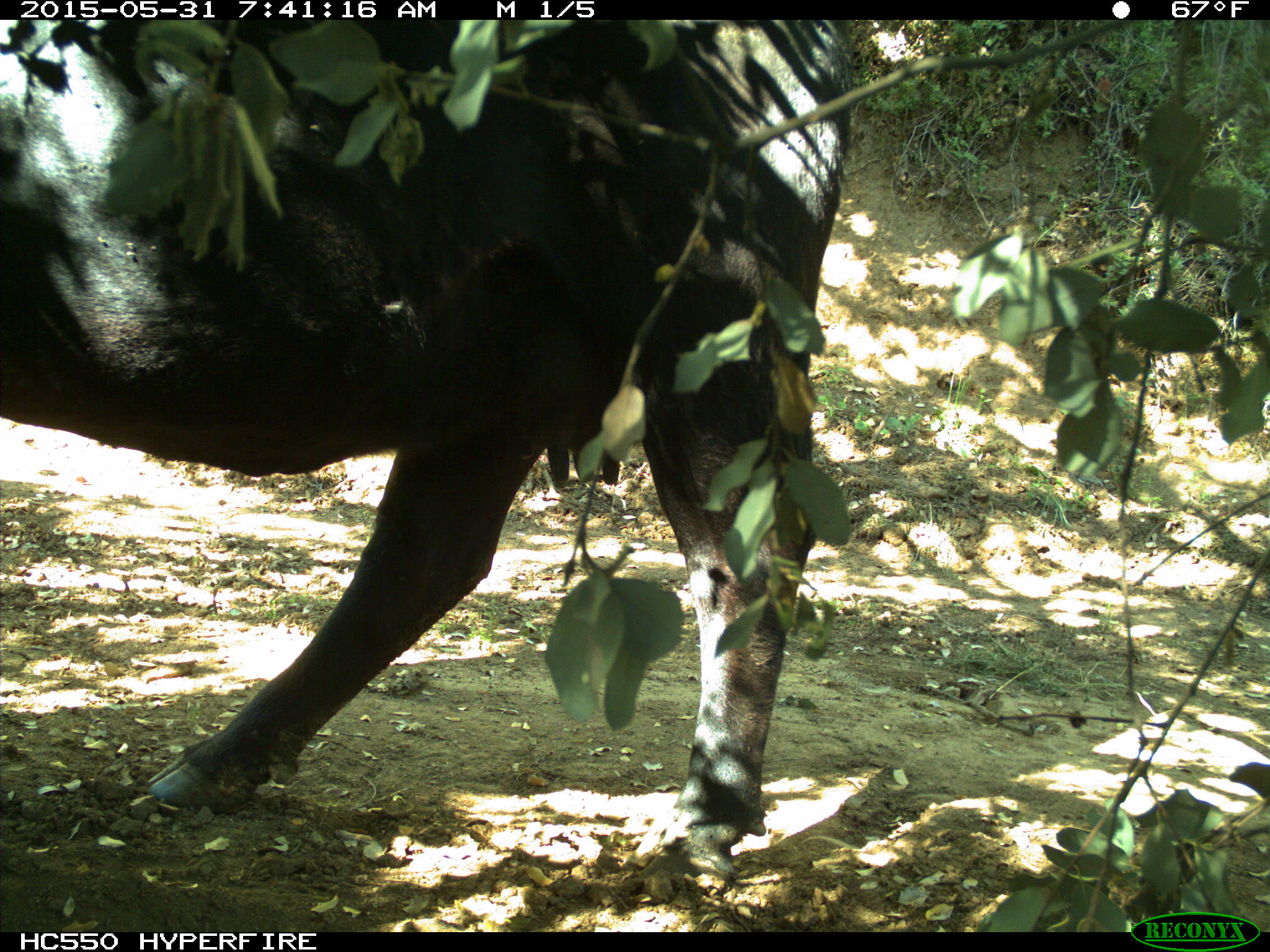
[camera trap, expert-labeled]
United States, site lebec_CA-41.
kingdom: Animalia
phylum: Chordata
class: Mammalia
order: Artiodactyla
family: Bovidae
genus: Bos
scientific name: Bos taurus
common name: domestic cow